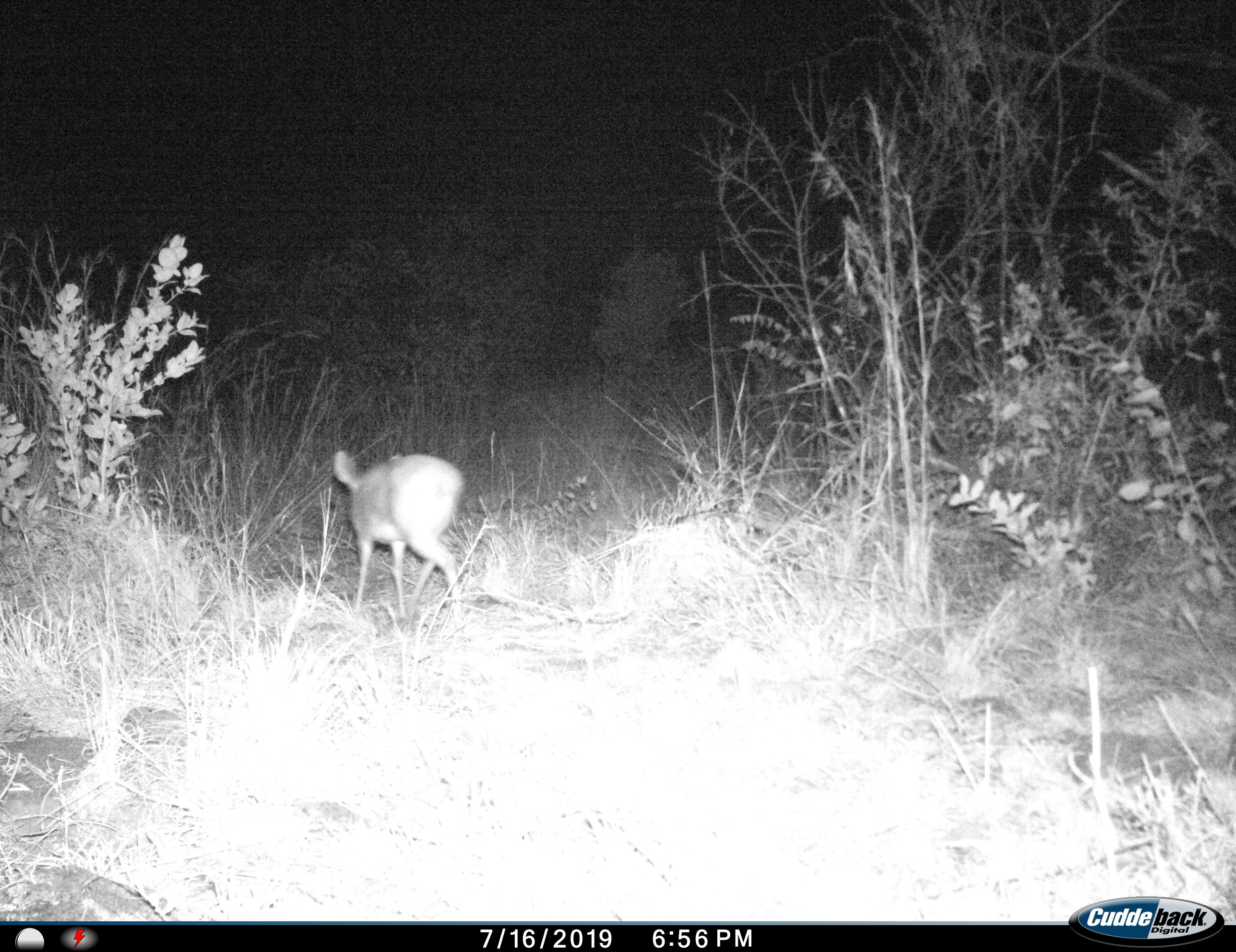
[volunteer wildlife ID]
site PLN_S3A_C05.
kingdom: Animalia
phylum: Chordata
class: Mammalia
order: Artiodactyla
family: Bovidae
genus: Raphicerus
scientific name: Raphicerus campestris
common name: steenbok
Steenbok (Raphicerus campestris), count 1. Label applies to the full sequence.